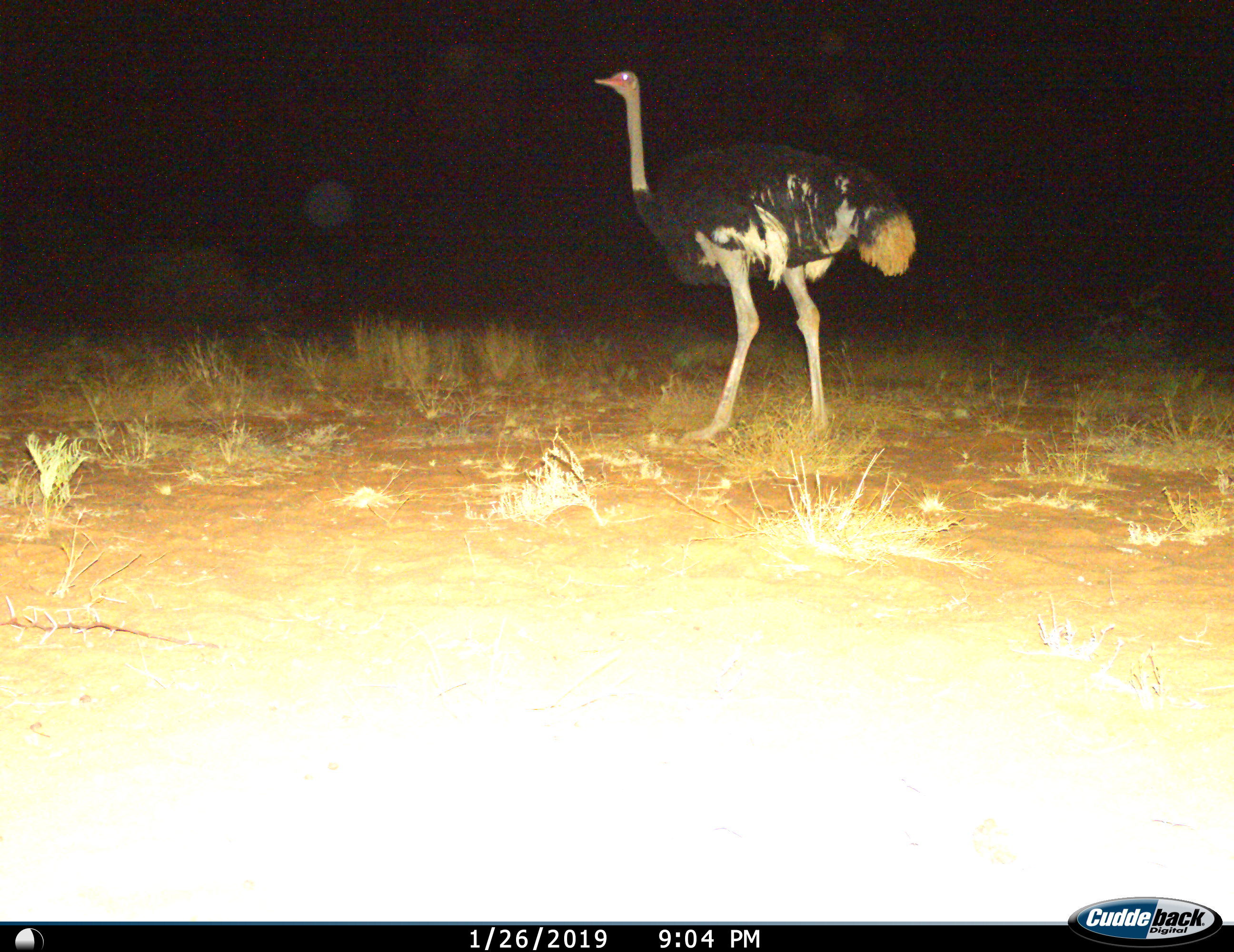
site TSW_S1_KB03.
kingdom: Animalia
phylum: Chordata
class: Aves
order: Struthioniformes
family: Struthionidae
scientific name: Struthionidae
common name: ostrich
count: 1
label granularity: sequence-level